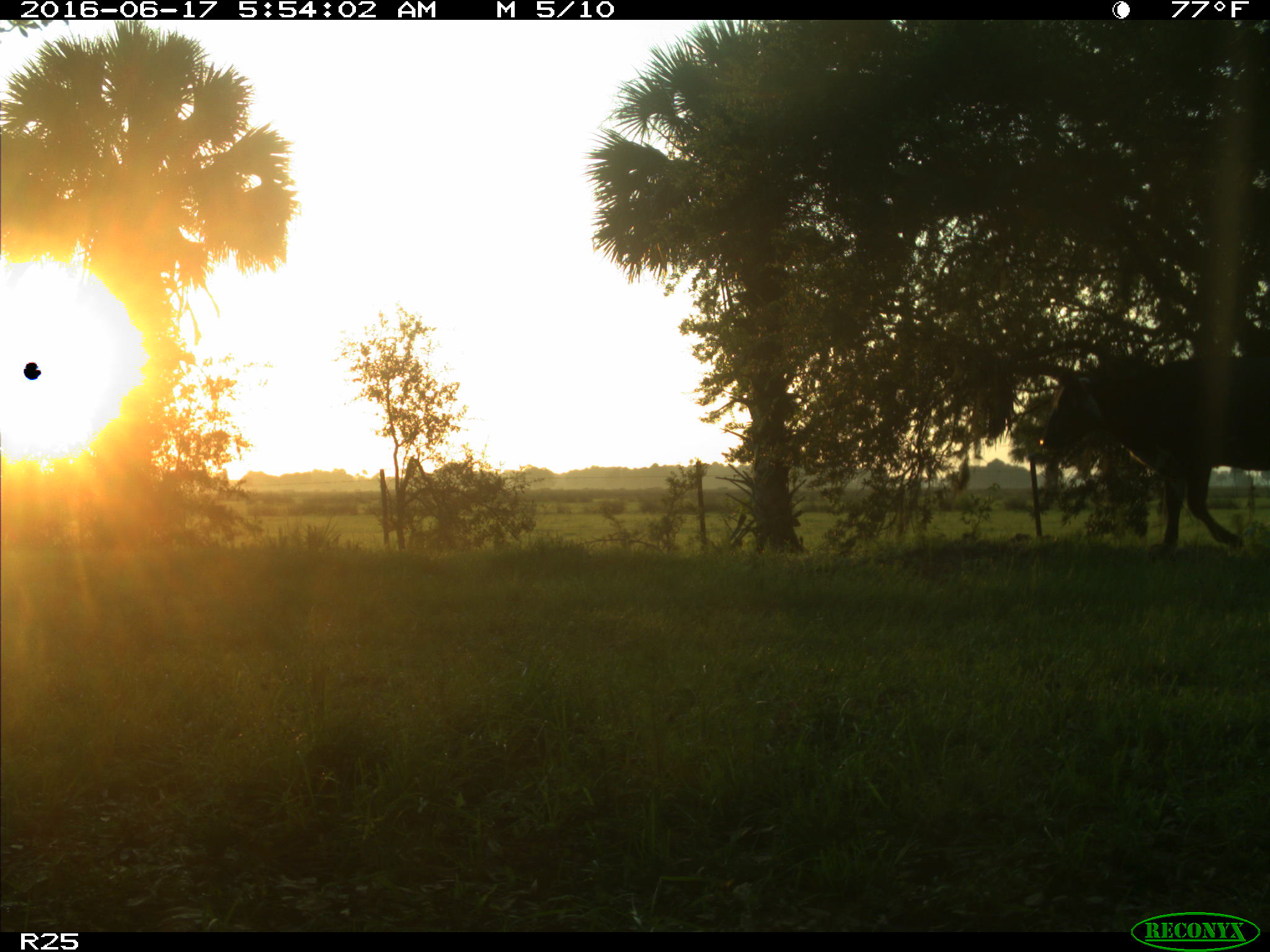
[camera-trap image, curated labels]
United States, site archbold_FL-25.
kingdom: Animalia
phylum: Chordata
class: Mammalia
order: Artiodactyla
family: Bovidae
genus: Bos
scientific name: Bos taurus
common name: domestic cow